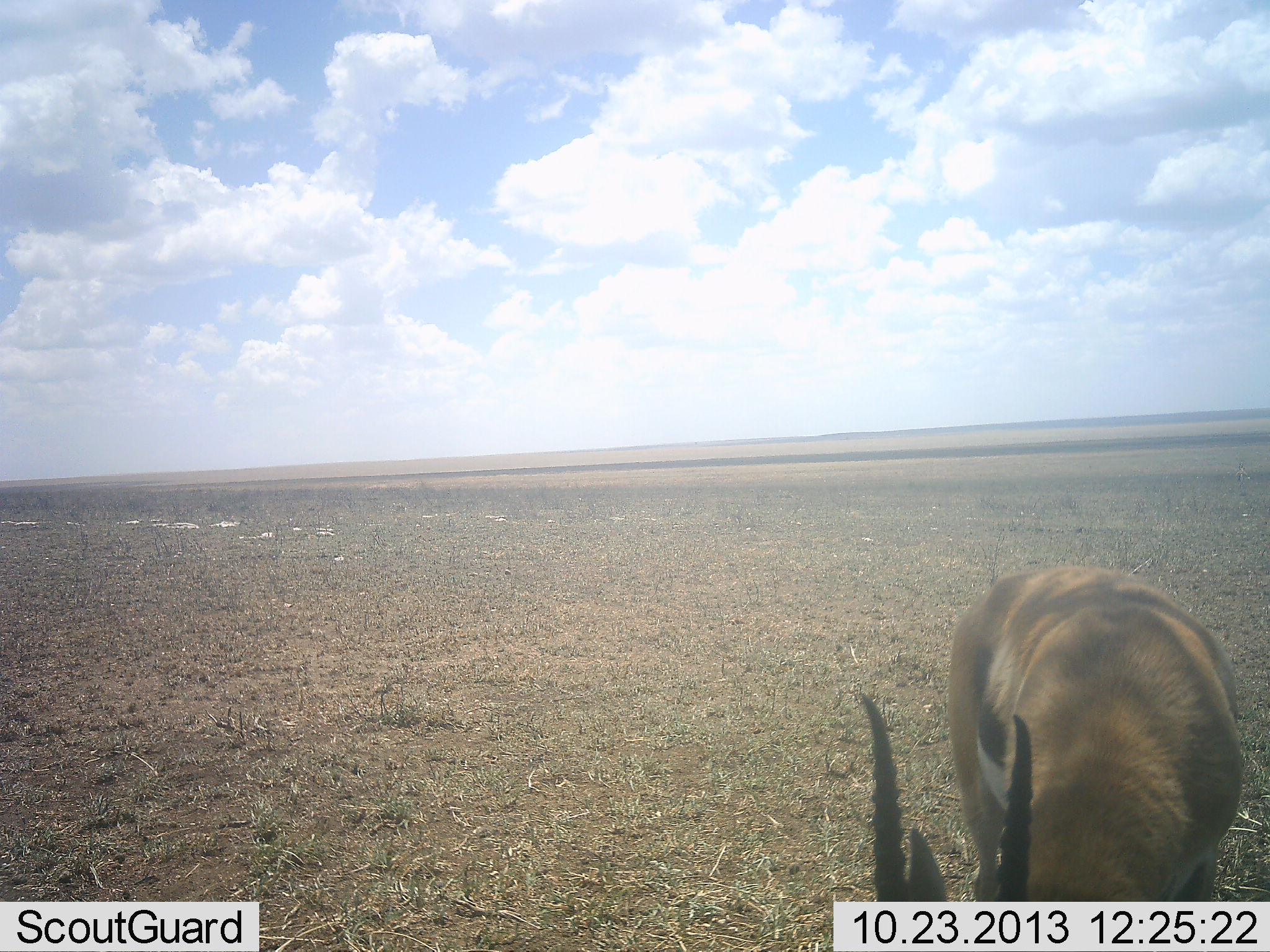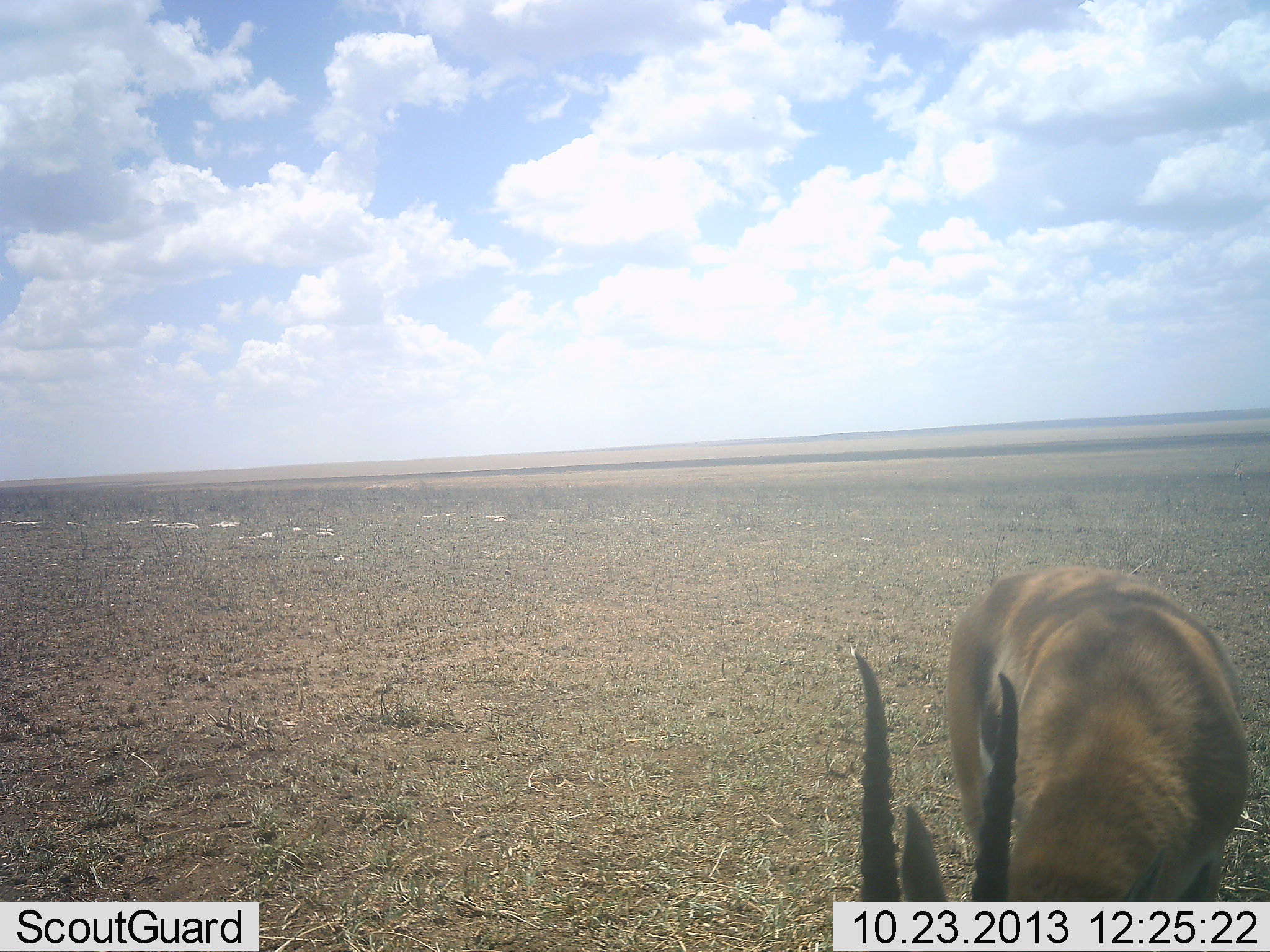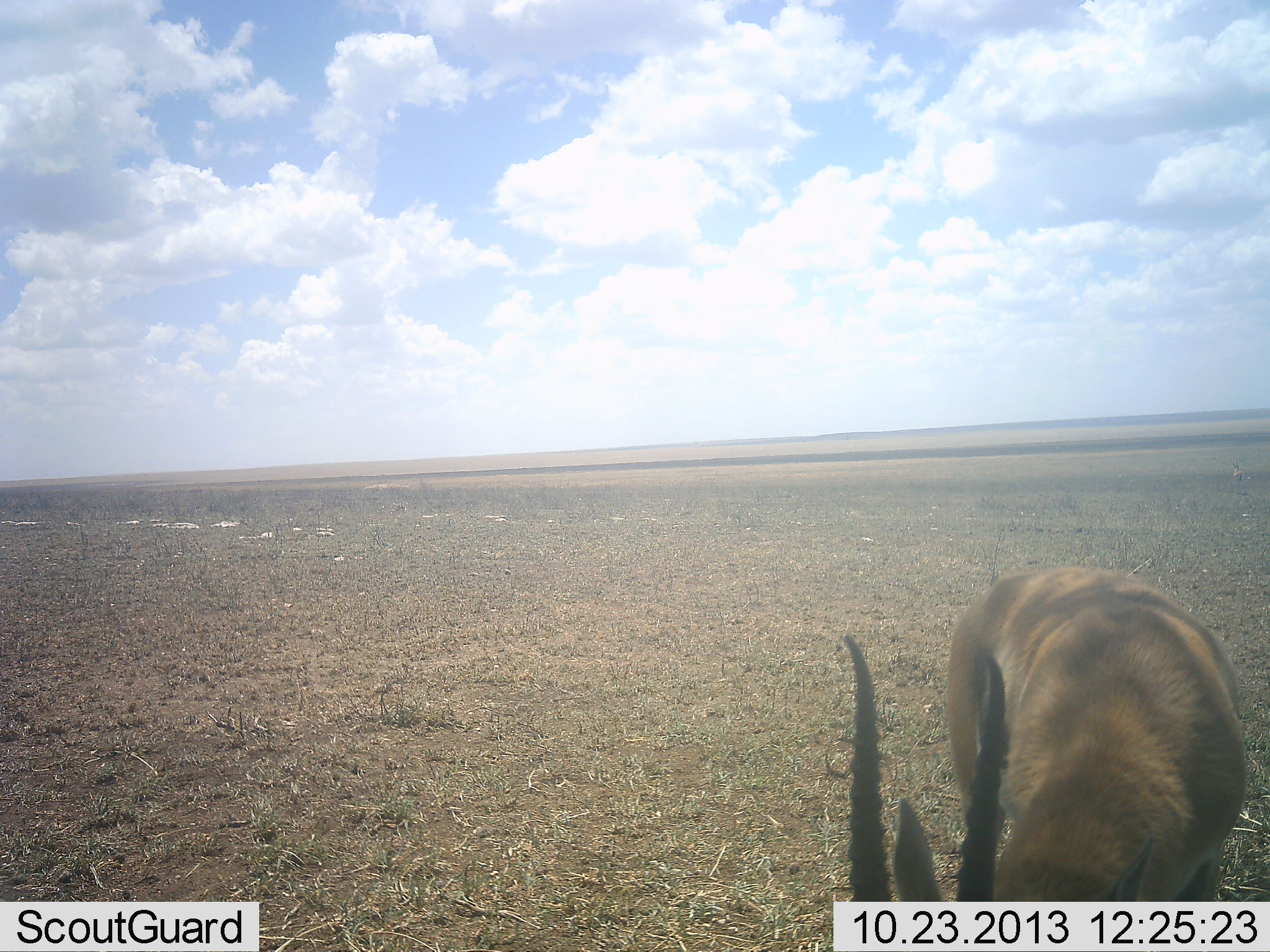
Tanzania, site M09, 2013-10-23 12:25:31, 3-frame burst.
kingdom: Animalia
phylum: Chordata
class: Mammalia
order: Artiodactyla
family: Bovidae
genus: Eudorcas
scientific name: Eudorcas thomsonii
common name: thomson's gazelle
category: gazellethomsons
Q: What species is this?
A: Gazellethomsons (thomson's gazelle) (Eudorcas thomsonii).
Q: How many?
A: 1.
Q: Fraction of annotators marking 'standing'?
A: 62%.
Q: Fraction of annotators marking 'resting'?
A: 0%.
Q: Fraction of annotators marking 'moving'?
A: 4%.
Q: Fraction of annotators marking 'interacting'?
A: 0%.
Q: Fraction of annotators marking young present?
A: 0%.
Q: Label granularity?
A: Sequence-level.